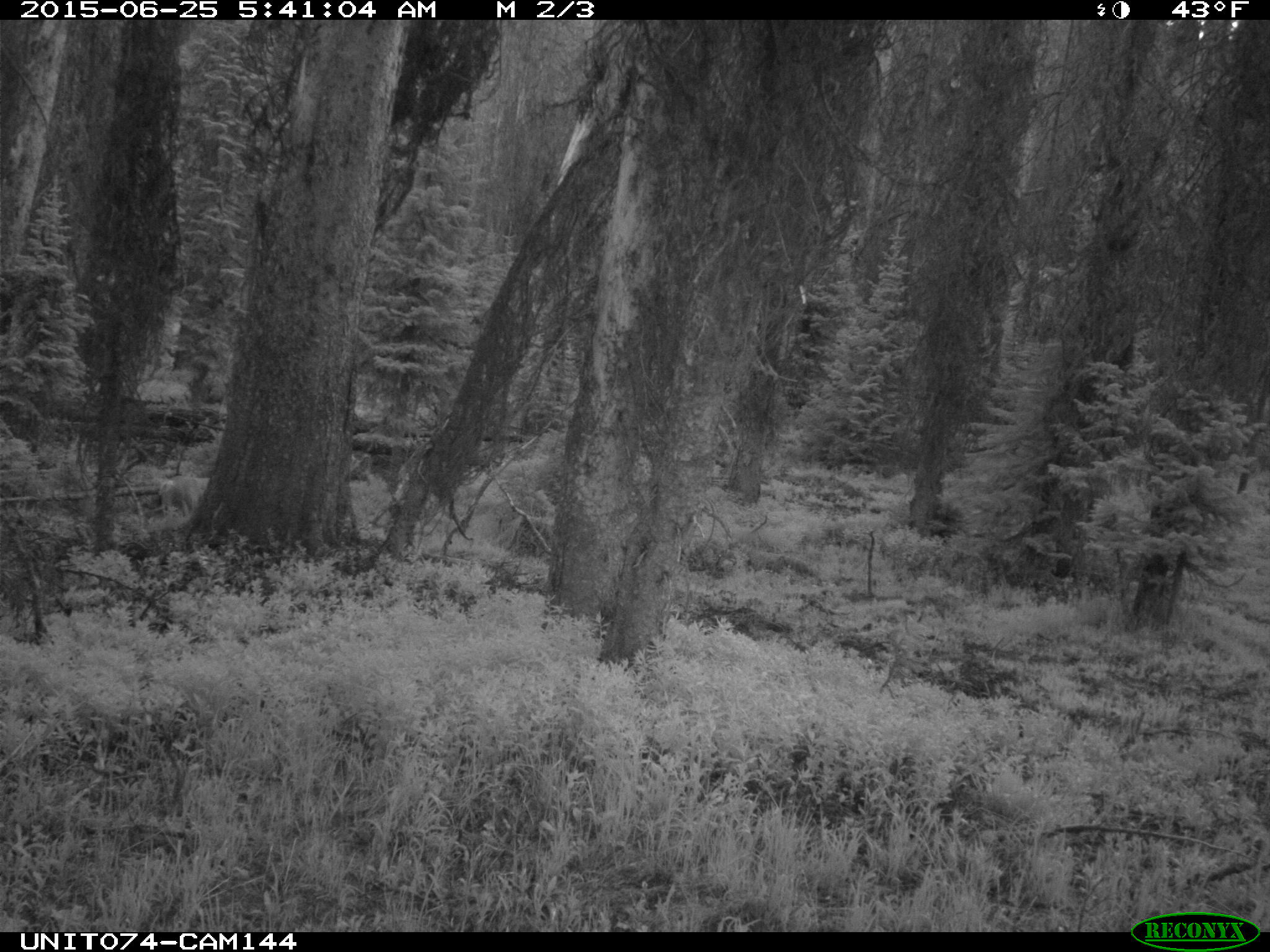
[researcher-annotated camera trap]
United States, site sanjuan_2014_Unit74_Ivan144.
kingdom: Animalia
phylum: Chordata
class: Mammalia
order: Artiodactyla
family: Cervidae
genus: Odocoileus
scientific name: Odocoileus hemionus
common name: mule deer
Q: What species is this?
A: Odocoileus hemionus (mule deer).